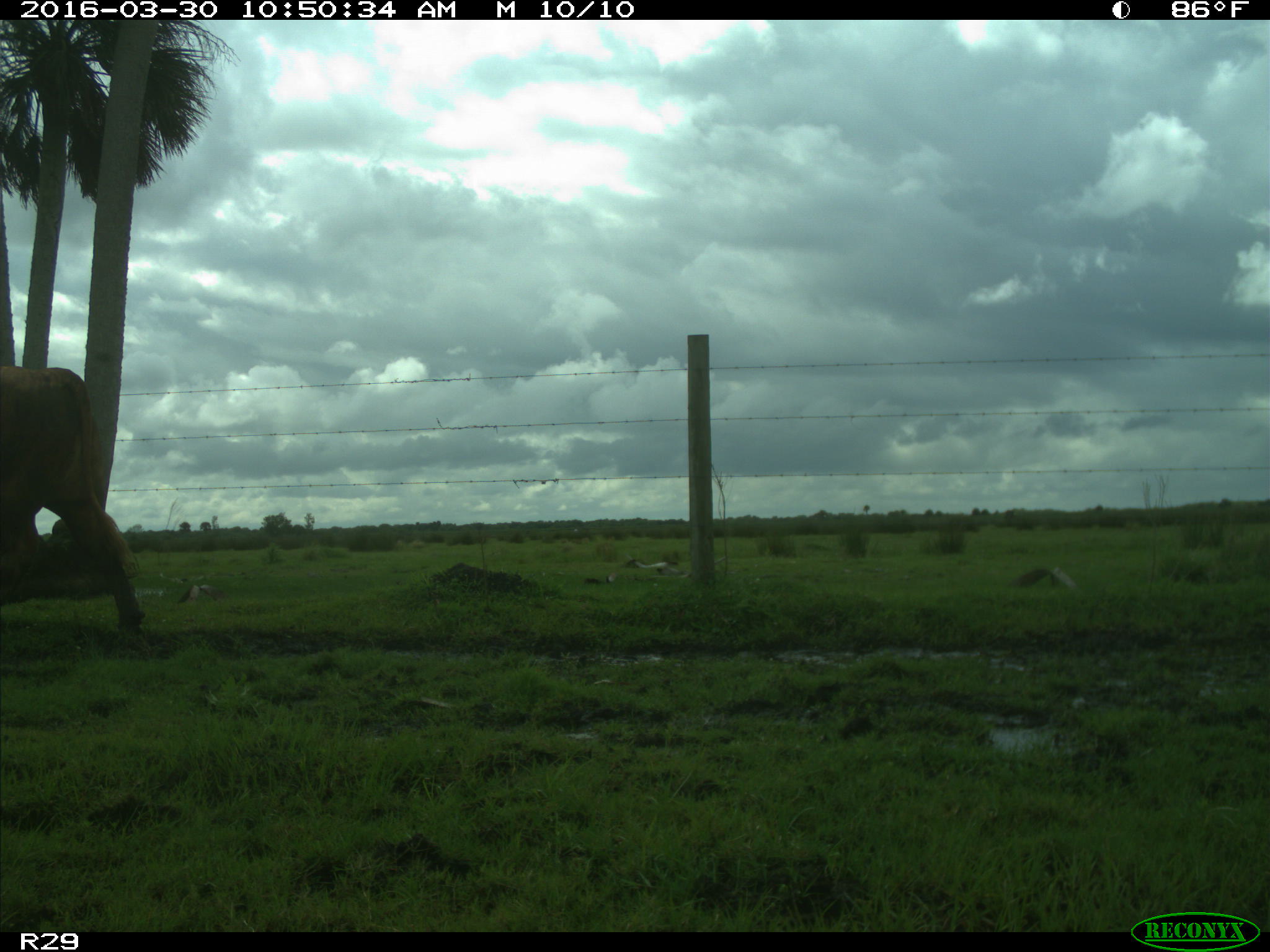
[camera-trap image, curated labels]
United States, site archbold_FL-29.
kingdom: Animalia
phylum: Chordata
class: Mammalia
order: Artiodactyla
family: Bovidae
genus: Bos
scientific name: Bos taurus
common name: domestic cow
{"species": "Bos taurus (domestic cow)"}